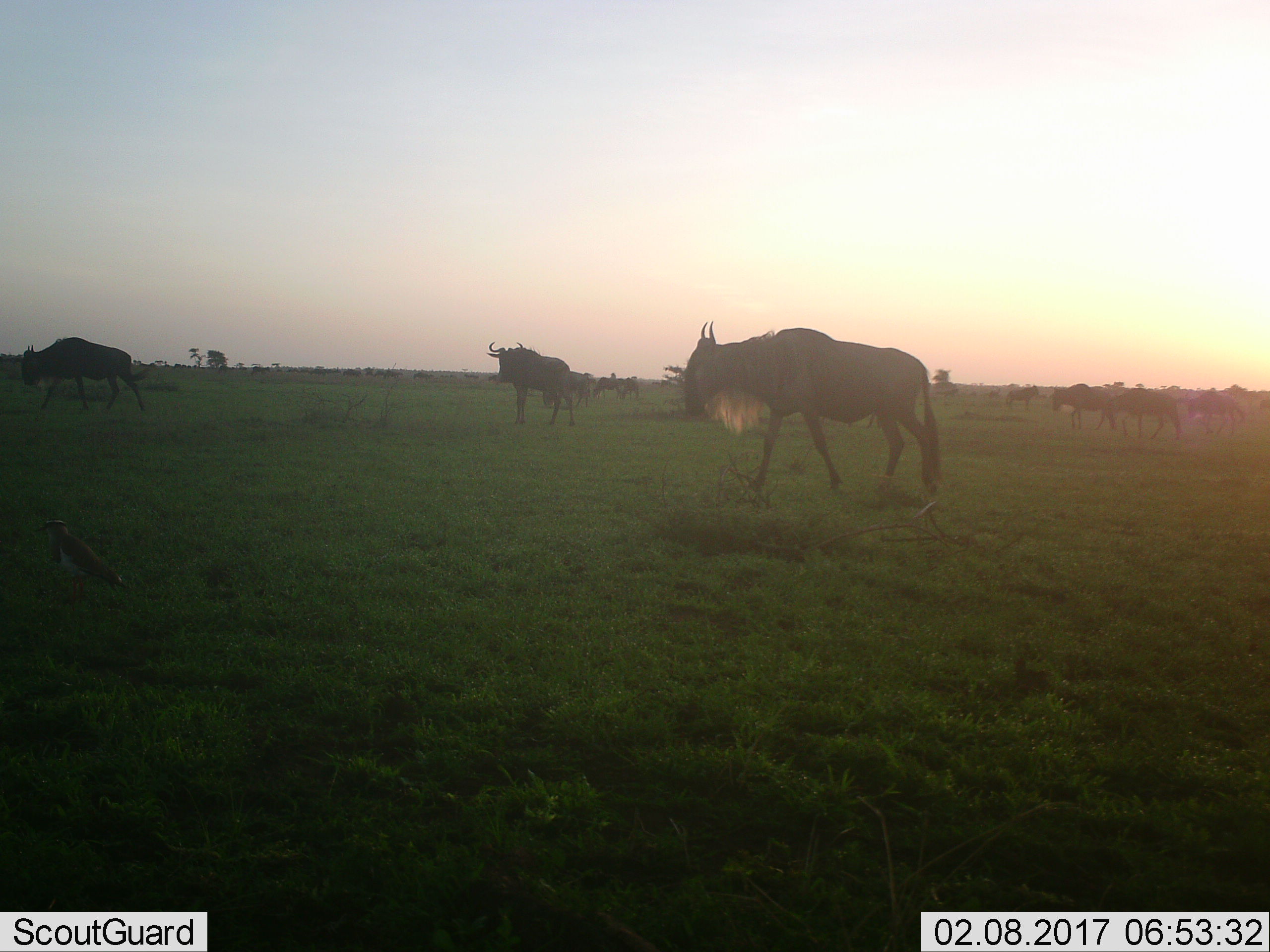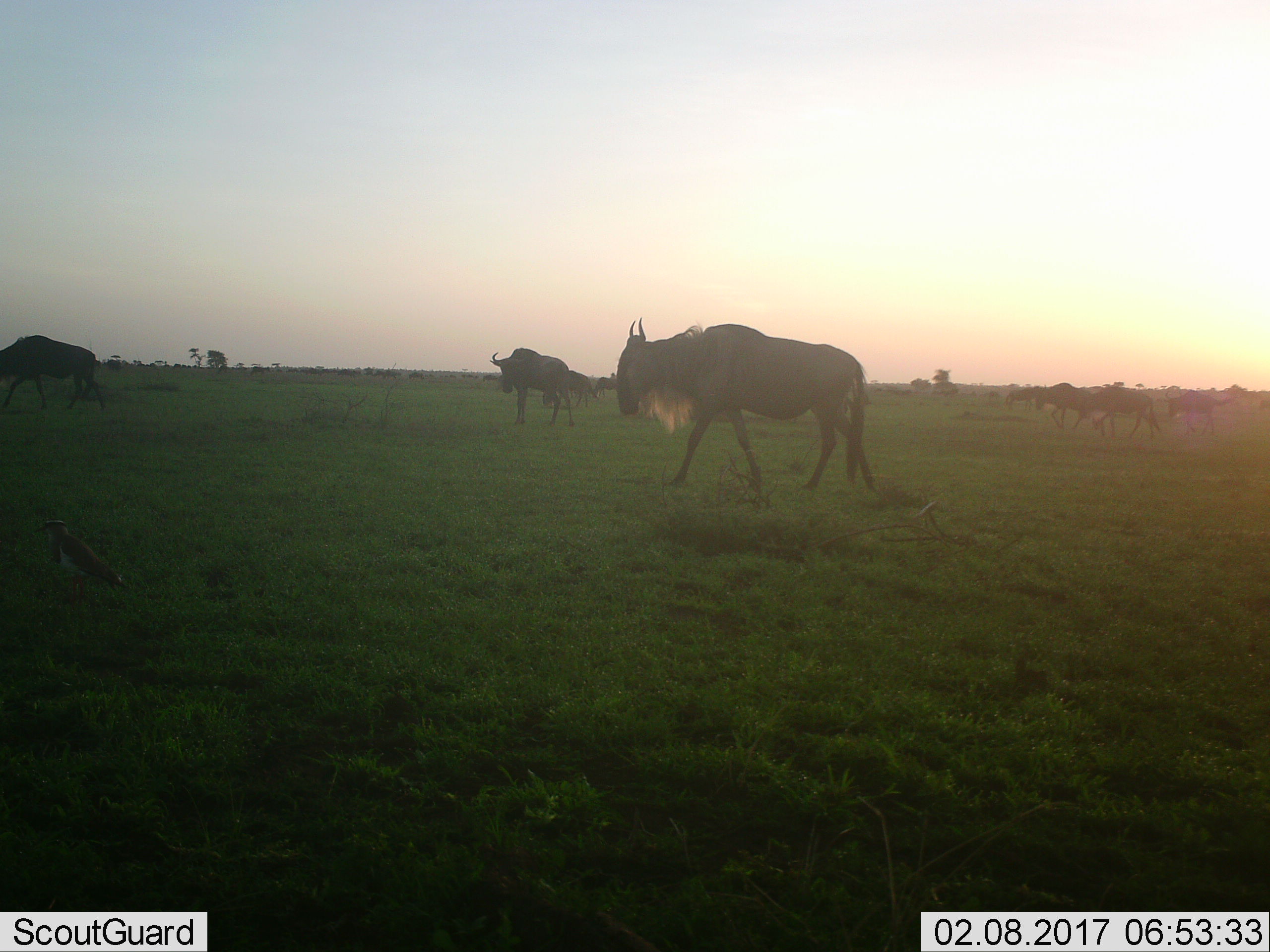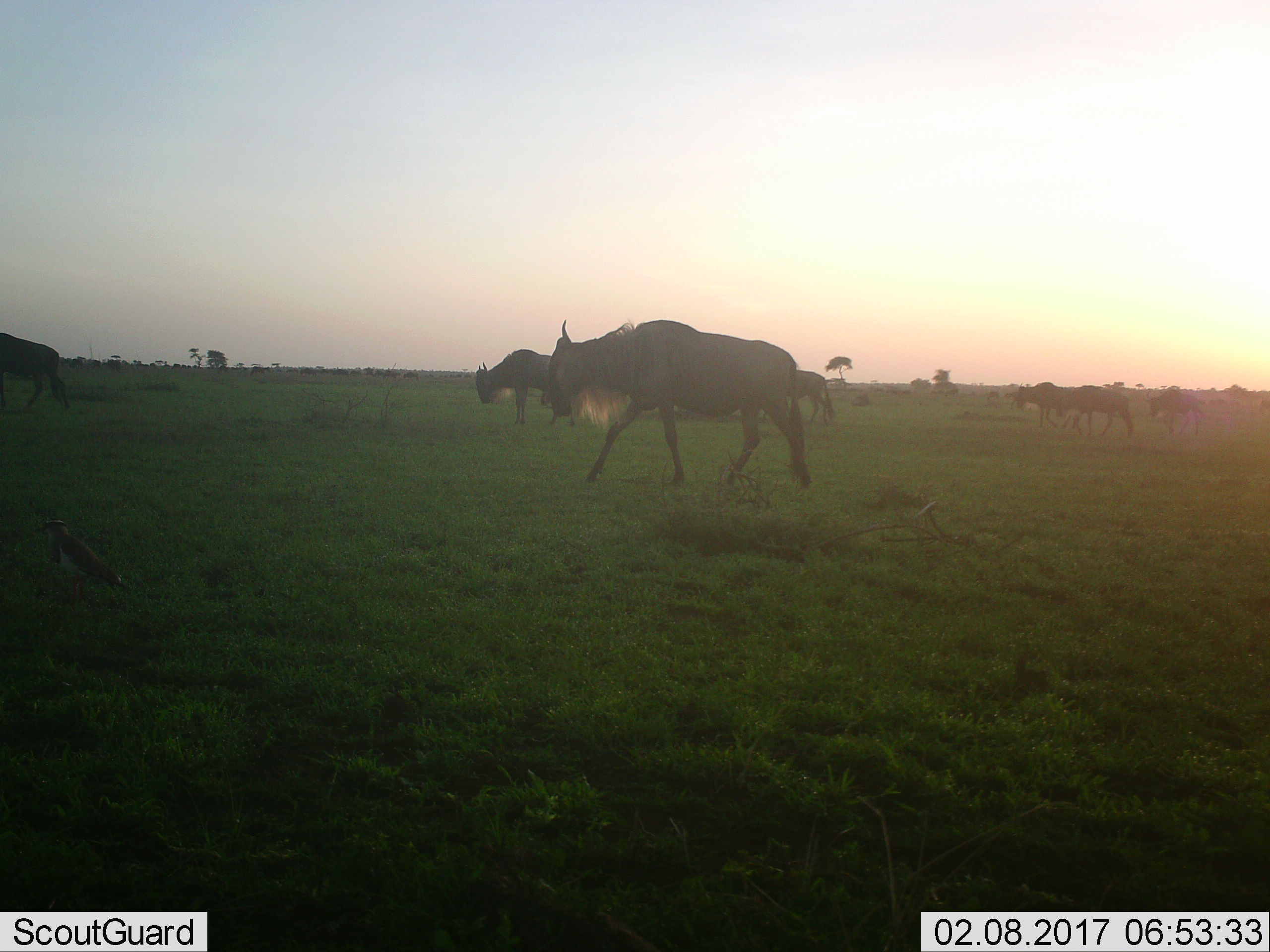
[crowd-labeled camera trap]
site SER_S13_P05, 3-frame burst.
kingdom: Animalia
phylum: Chordata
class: Mammalia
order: Artiodactyla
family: Bovidae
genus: Connochaetes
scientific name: Connochaetes taurinus taurinus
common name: blue wildebeest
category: wildebeestblue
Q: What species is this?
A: Wildebeestblue (blue wildebeest) (Connochaetes taurinus taurinus).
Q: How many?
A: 11-50.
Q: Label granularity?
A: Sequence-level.